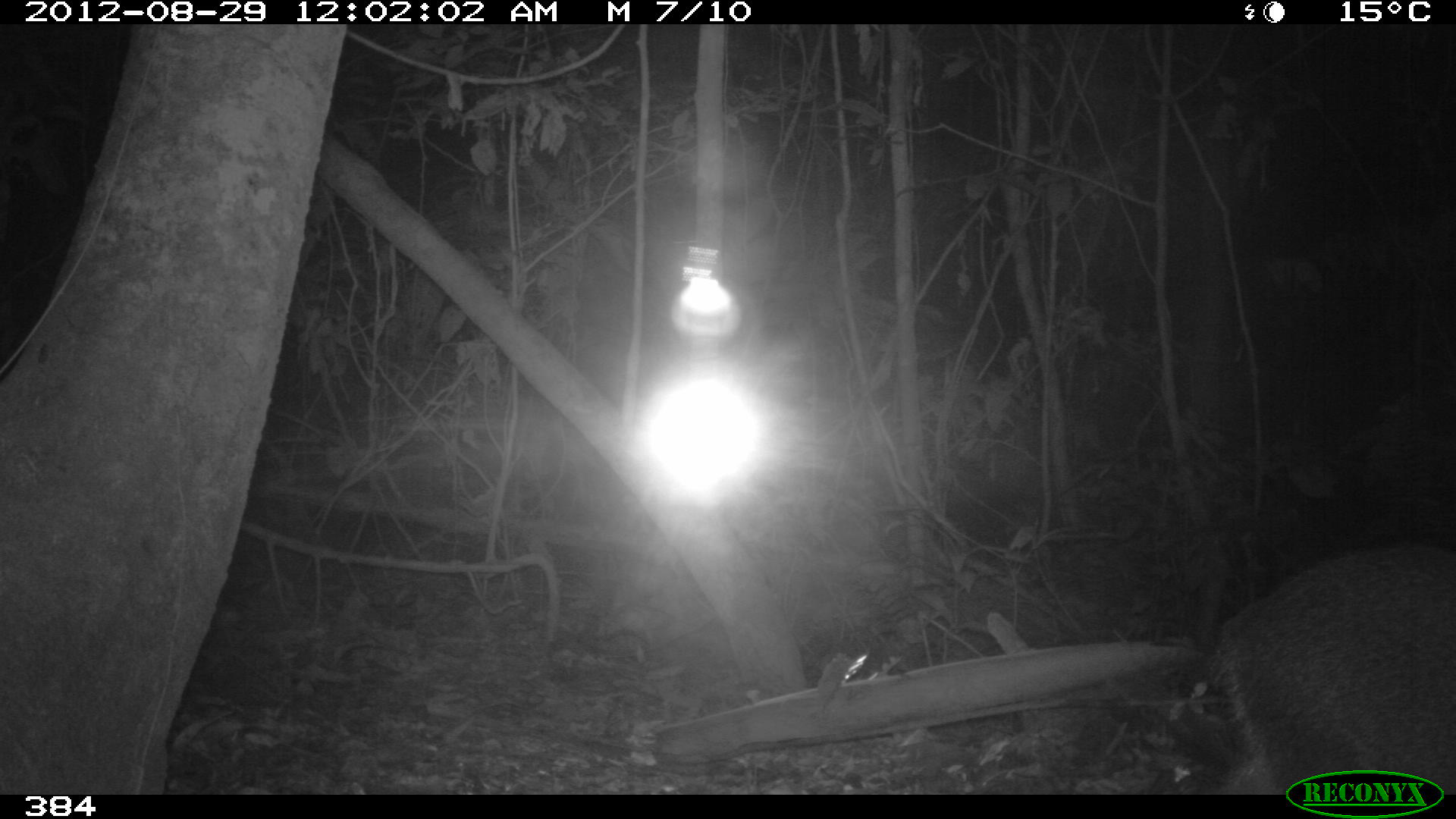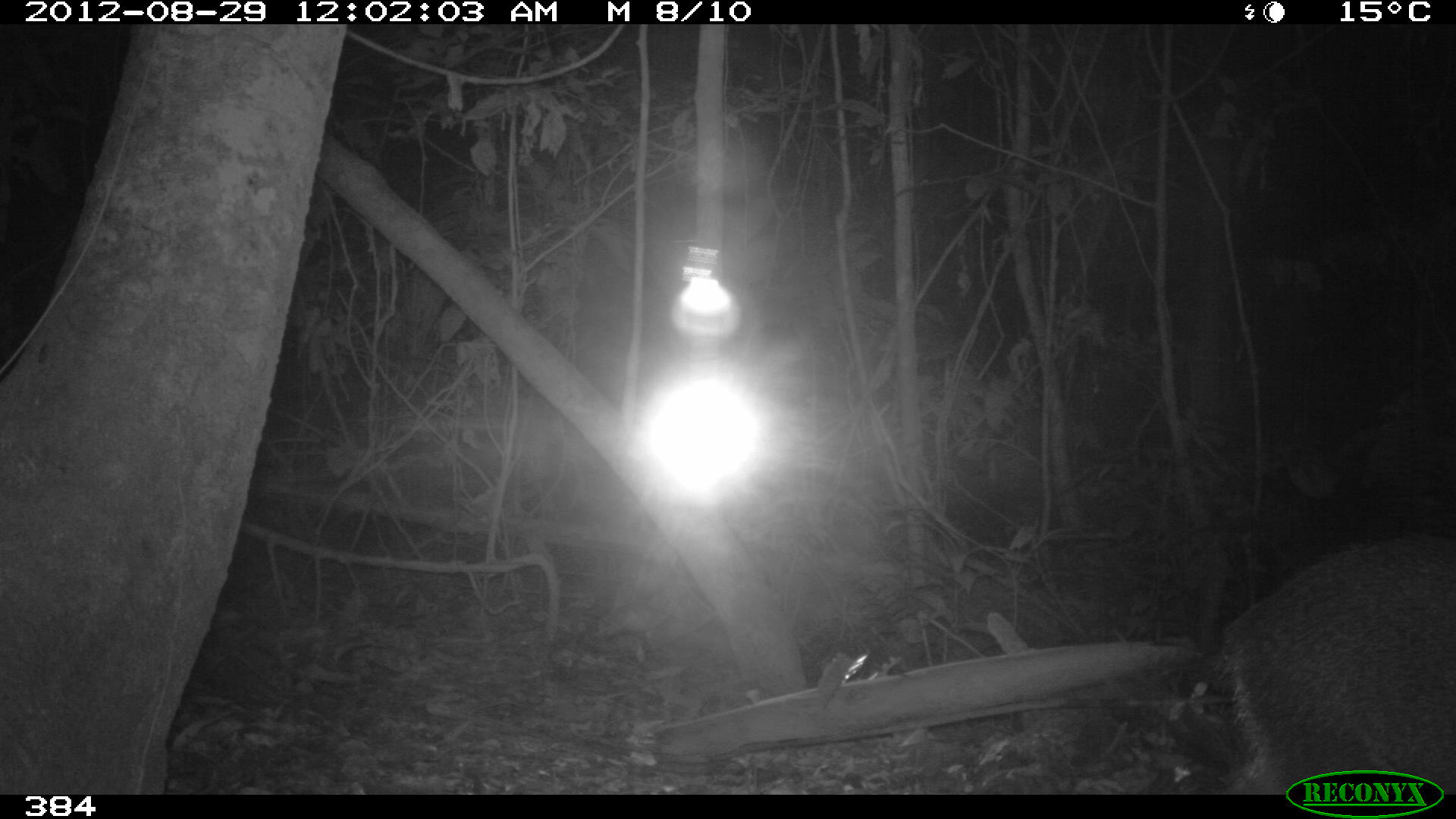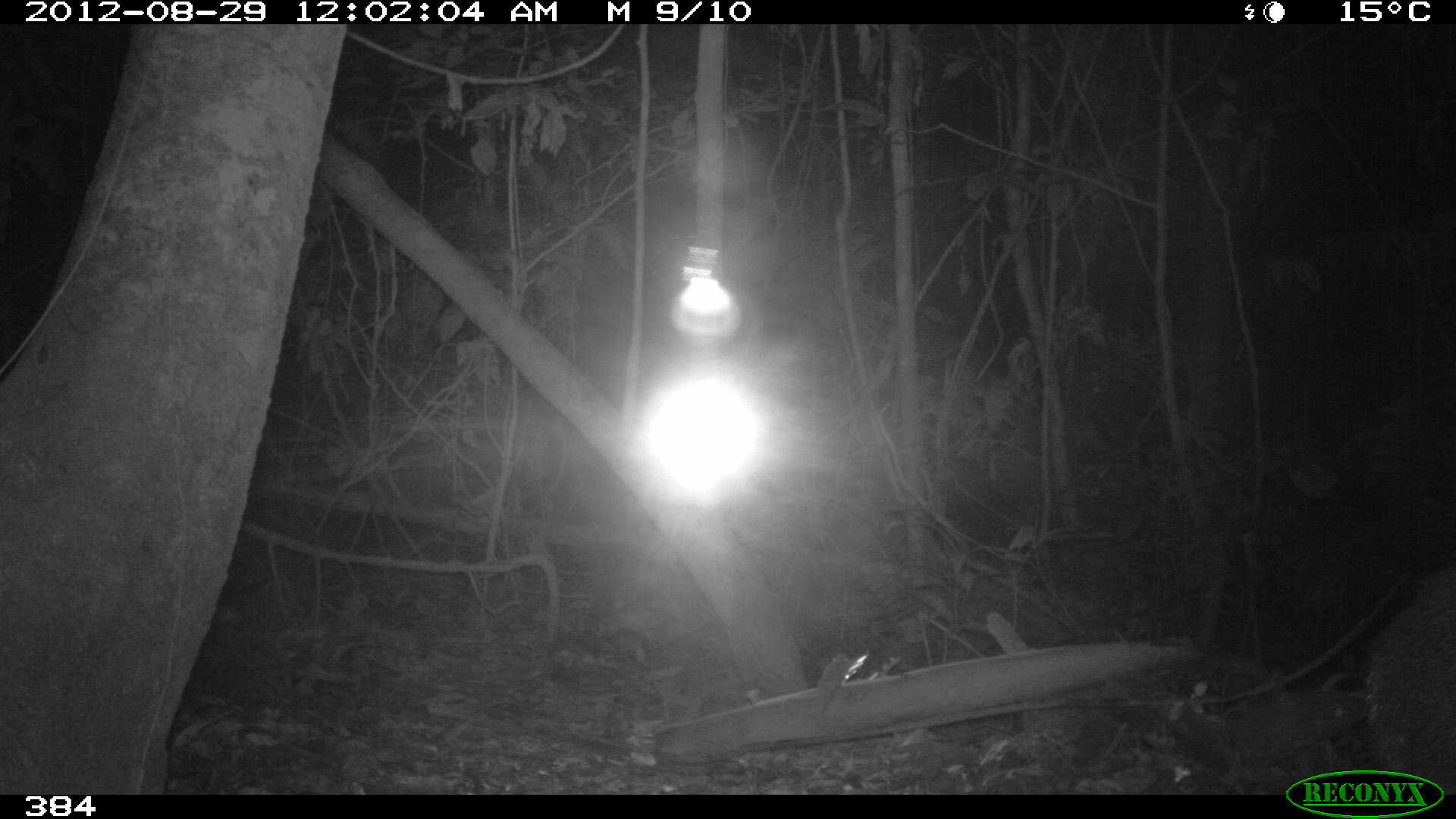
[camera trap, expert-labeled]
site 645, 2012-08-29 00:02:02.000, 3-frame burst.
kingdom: Animalia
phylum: Chordata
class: Mammalia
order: Artiodactyla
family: Tayassuidae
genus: Pecari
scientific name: Pecari tajacu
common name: collared peccary